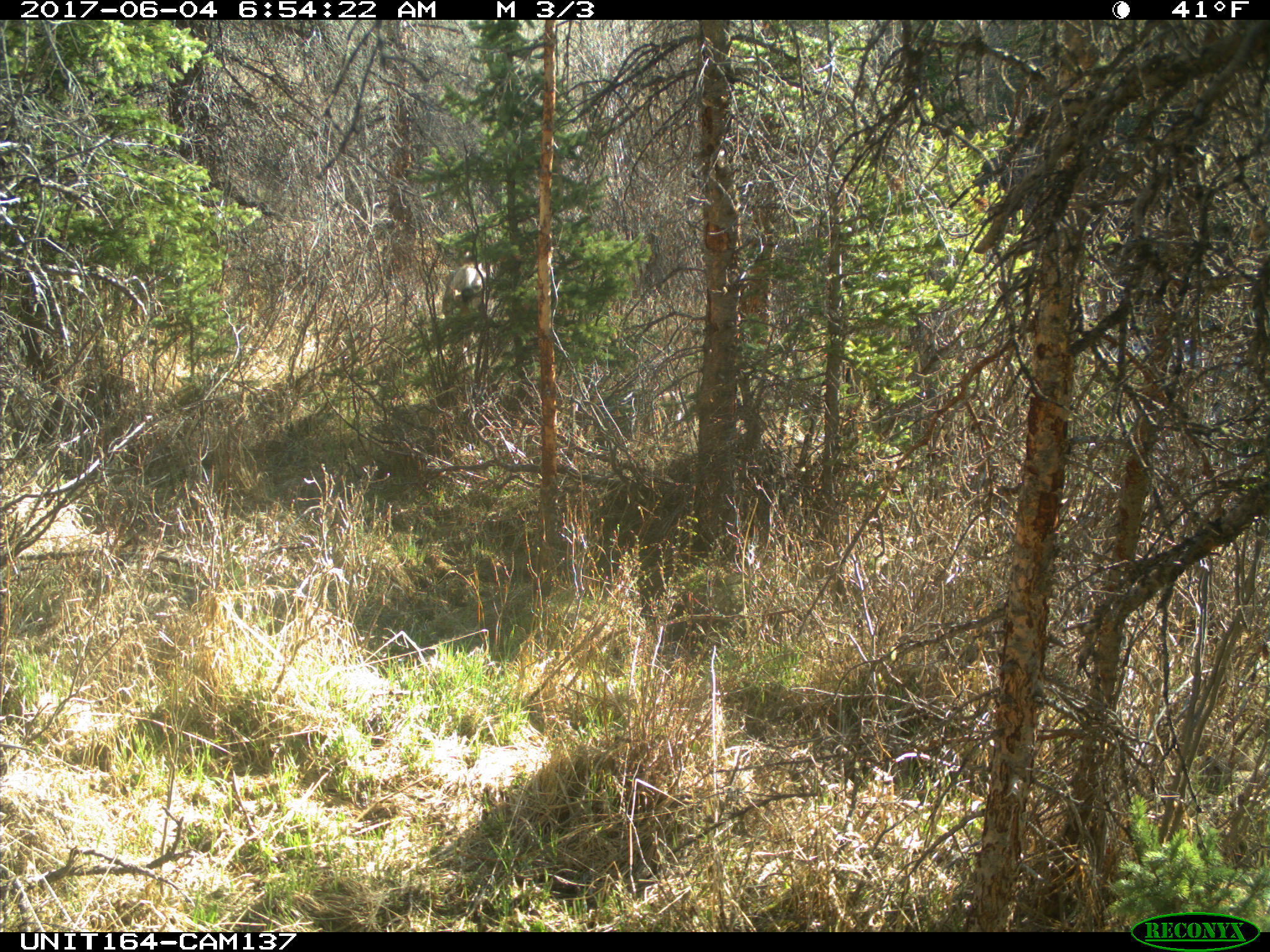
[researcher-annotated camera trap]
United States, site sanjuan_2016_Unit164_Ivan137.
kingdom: Animalia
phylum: Chordata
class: Mammalia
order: Artiodactyla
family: Cervidae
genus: Odocoileus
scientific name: Odocoileus hemionus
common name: mule deer